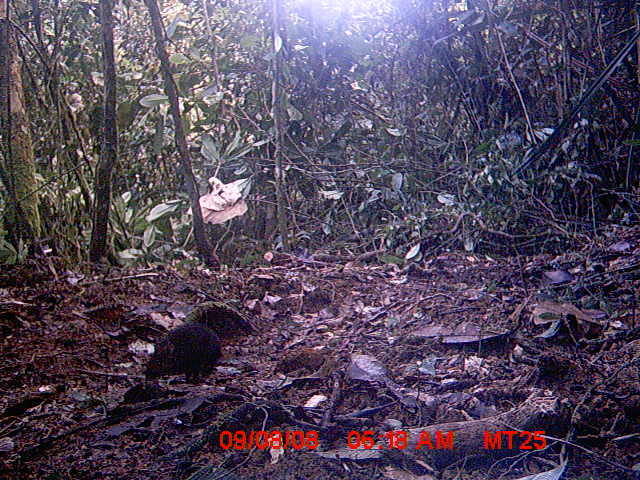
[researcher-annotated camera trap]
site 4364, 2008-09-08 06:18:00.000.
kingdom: Animalia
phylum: Chordata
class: Mammalia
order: Rodentia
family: Muridae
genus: Rattus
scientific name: Rattus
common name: rodent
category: unknown rat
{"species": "unknown rat (rodent) (Rattus)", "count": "1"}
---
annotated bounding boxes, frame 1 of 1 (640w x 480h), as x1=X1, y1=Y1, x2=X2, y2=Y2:
unknown rat: x1=144, y1=324, x2=224, y2=383